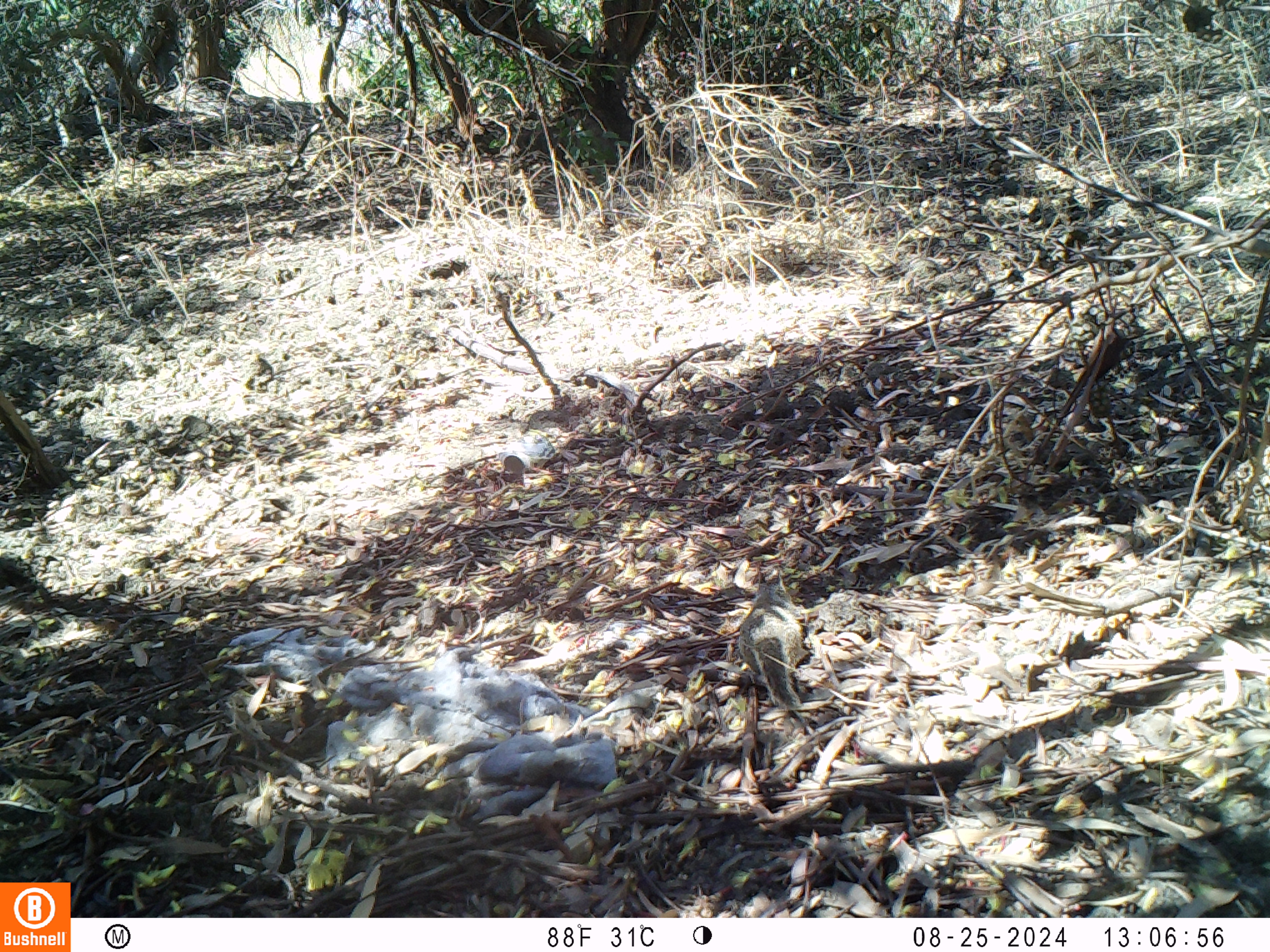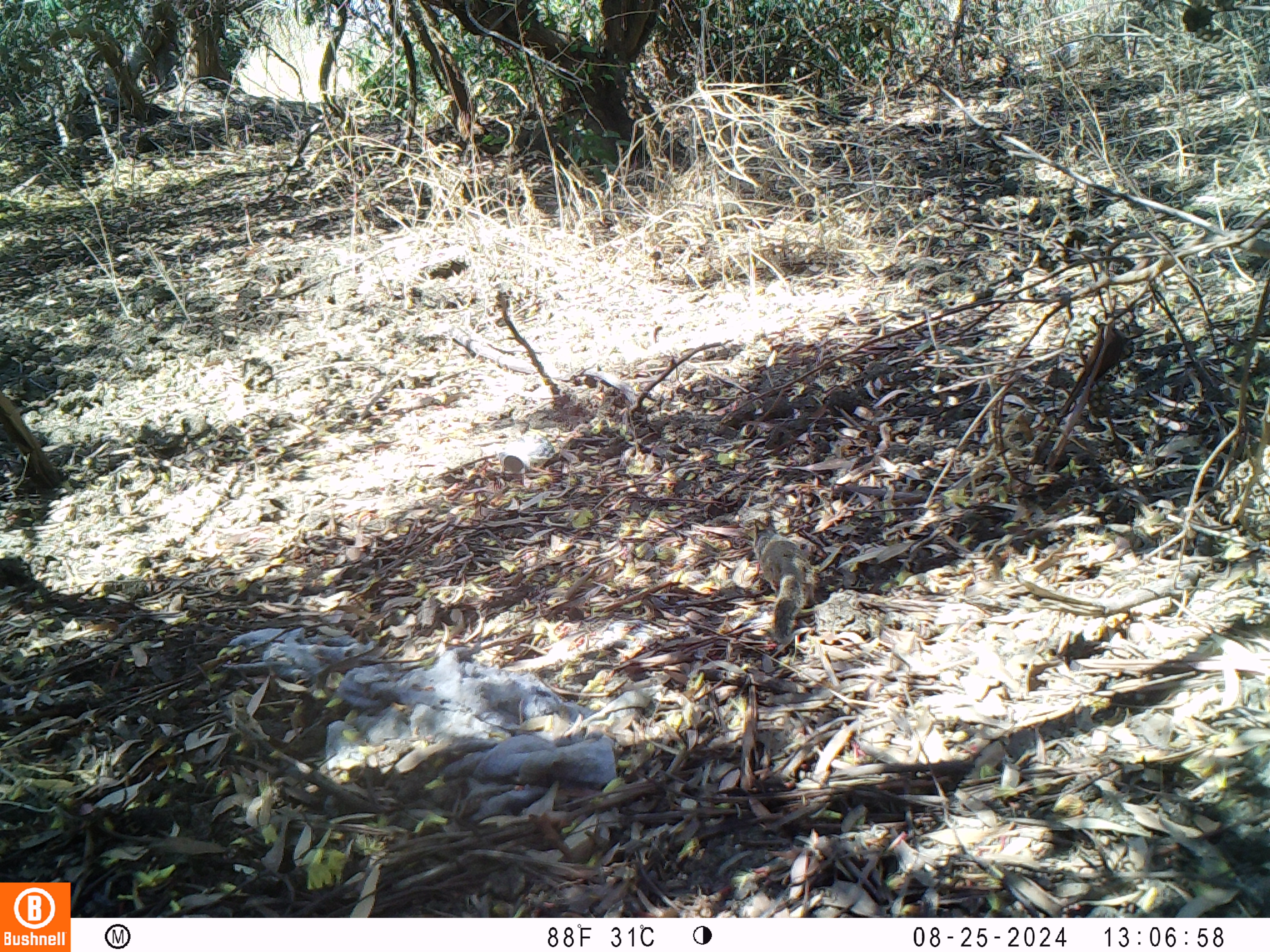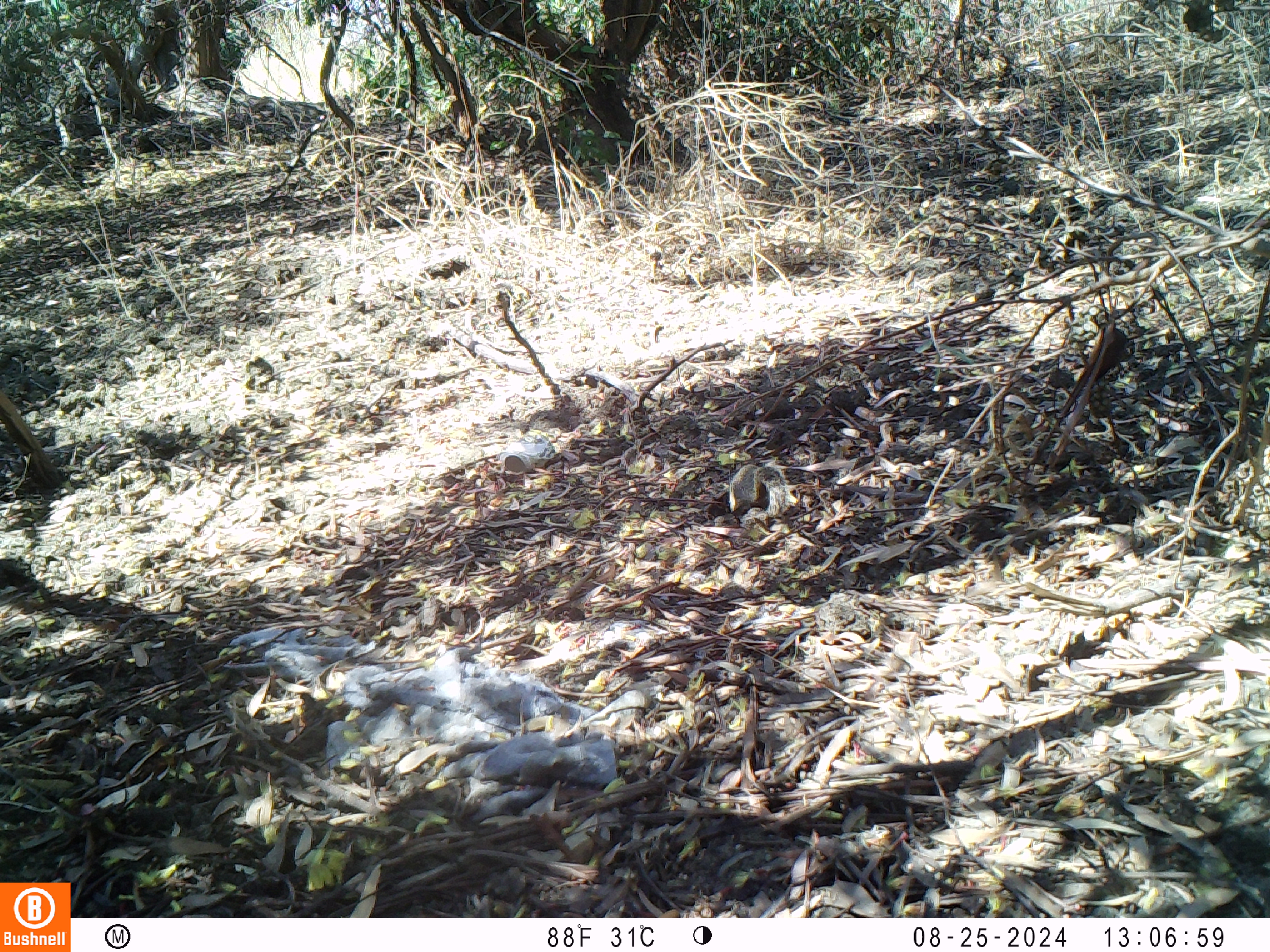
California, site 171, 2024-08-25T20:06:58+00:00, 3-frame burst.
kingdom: Animalia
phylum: Chordata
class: Mammalia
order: Rodentia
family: Sciuridae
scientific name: Sciuridae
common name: squirrel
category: unknown squirrel